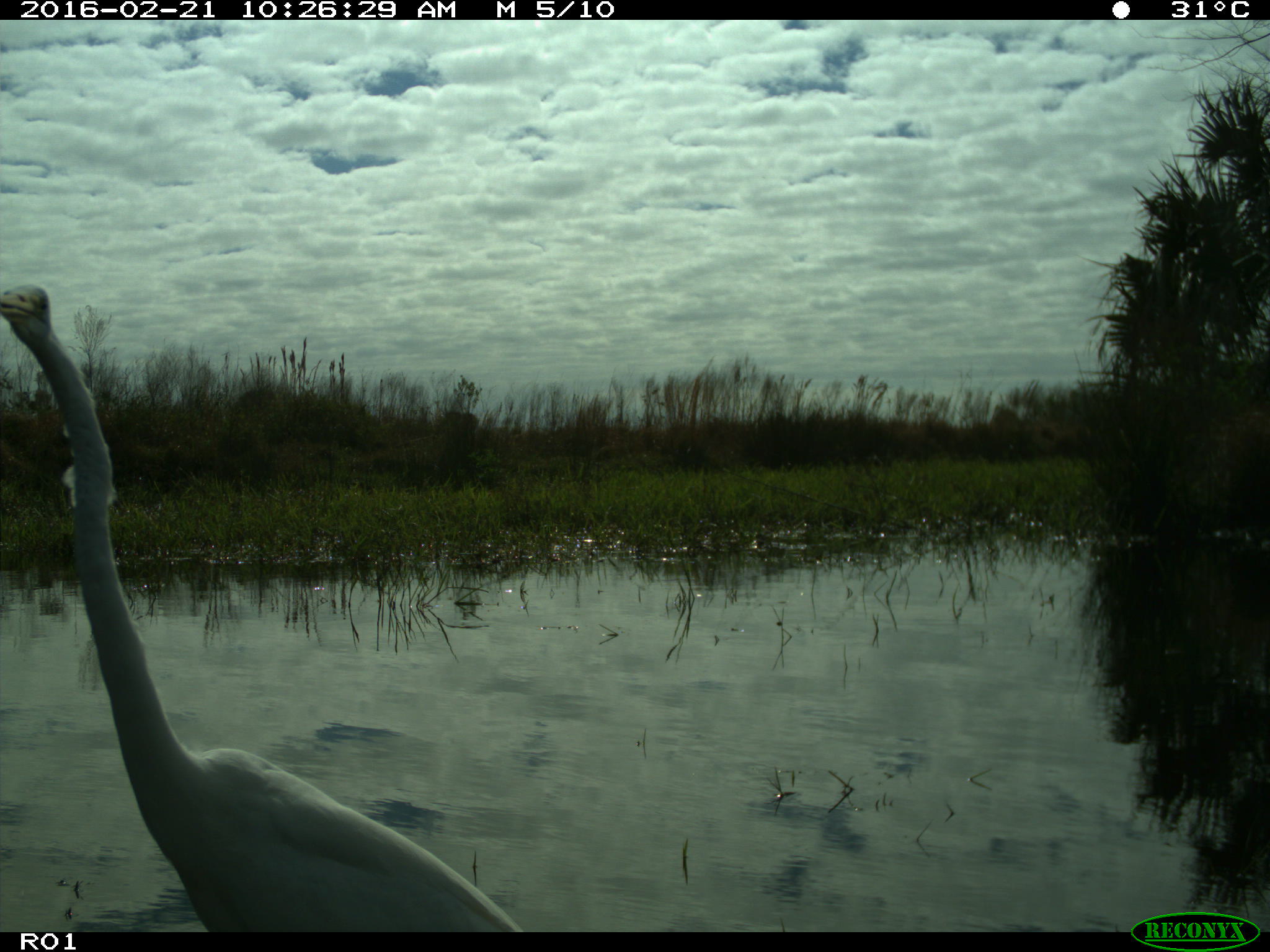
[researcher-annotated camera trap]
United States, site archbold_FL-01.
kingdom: Animalia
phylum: Chordata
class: Aves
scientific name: Aves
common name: birds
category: unidentified bird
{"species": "unidentified bird (birds) (Aves)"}